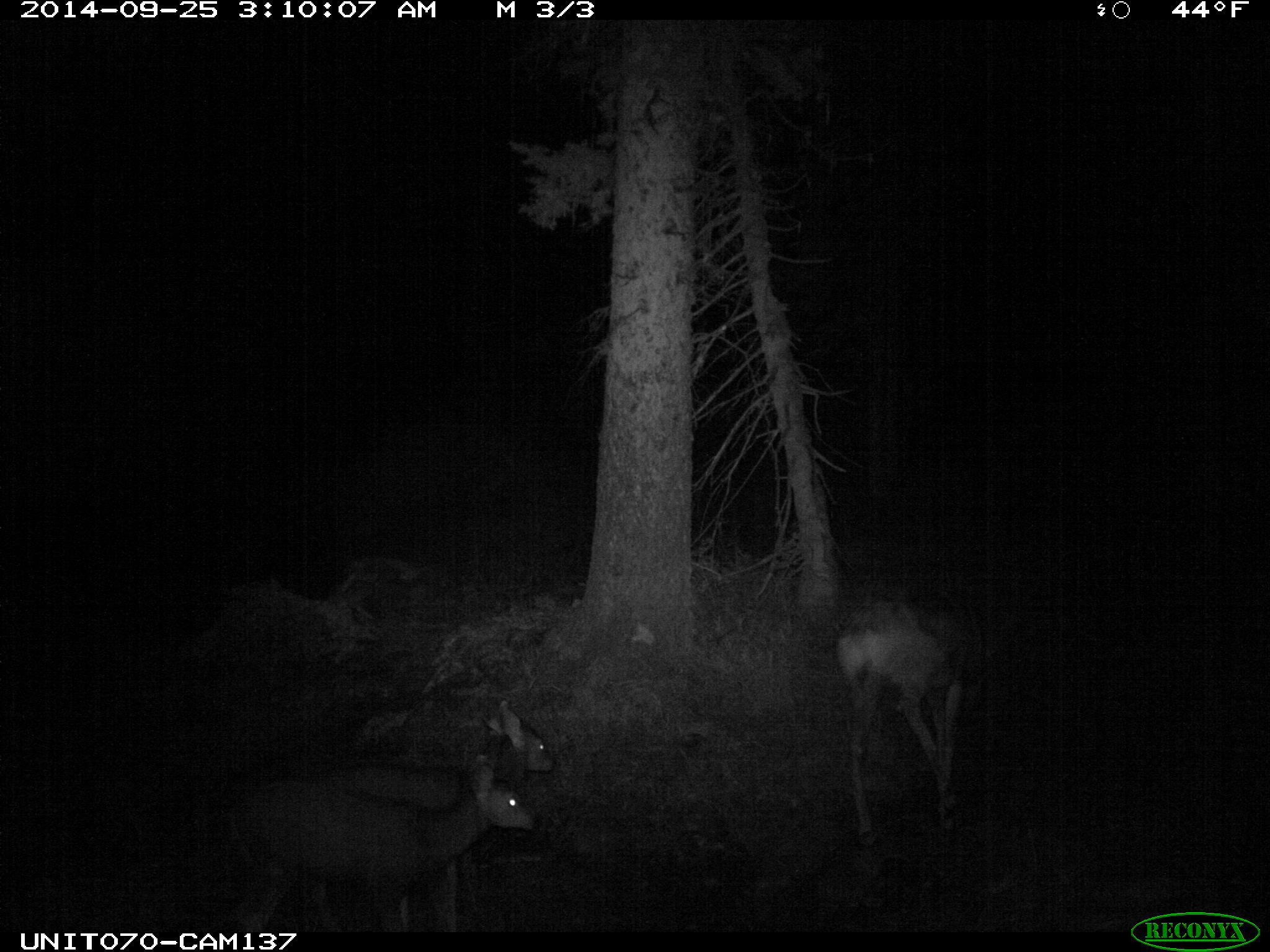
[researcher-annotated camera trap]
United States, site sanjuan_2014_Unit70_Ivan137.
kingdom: Animalia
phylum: Chordata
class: Mammalia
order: Artiodactyla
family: Cervidae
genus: Odocoileus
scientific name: Odocoileus hemionus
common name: mule deer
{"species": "Odocoileus hemionus (mule deer)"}